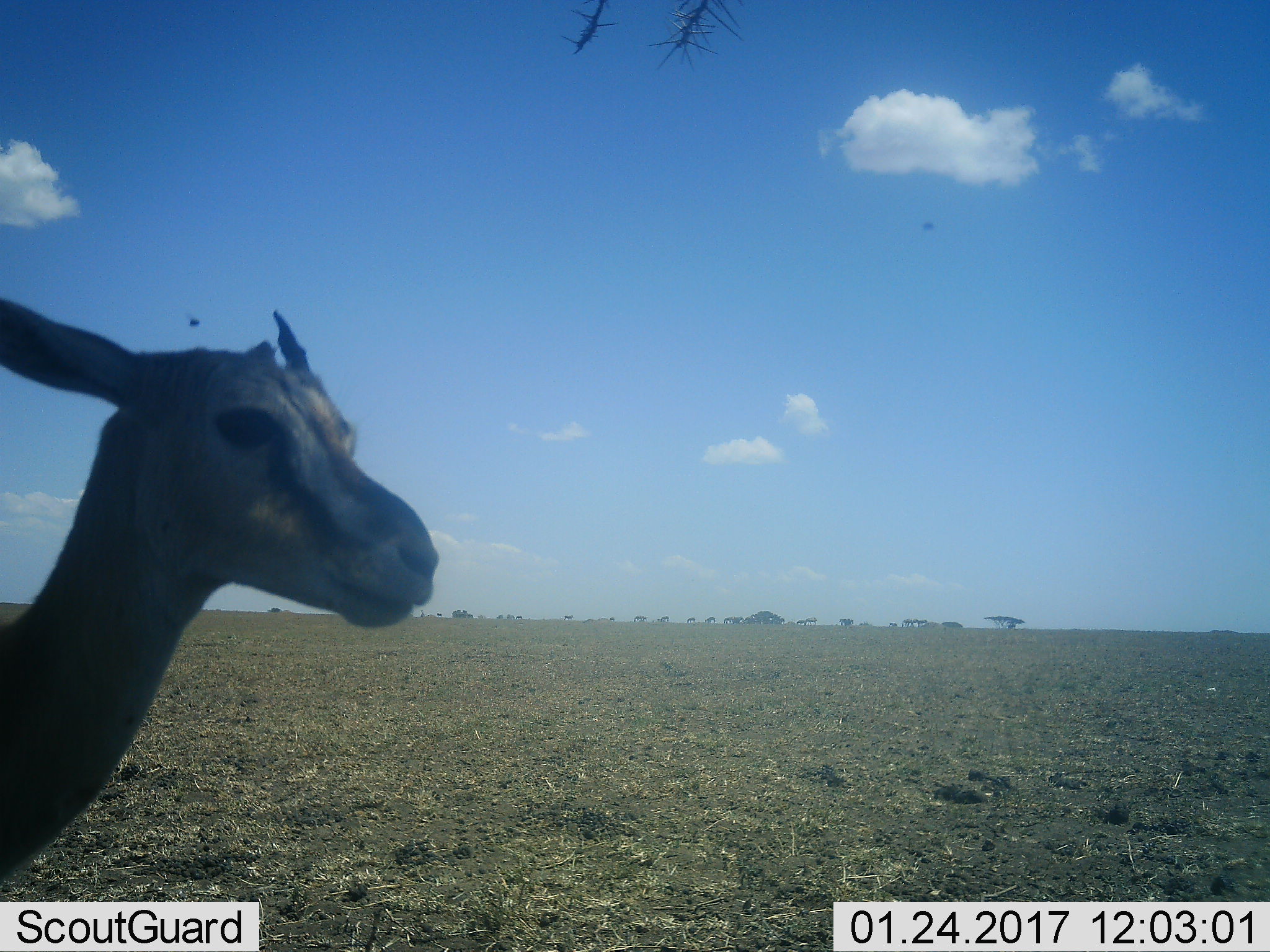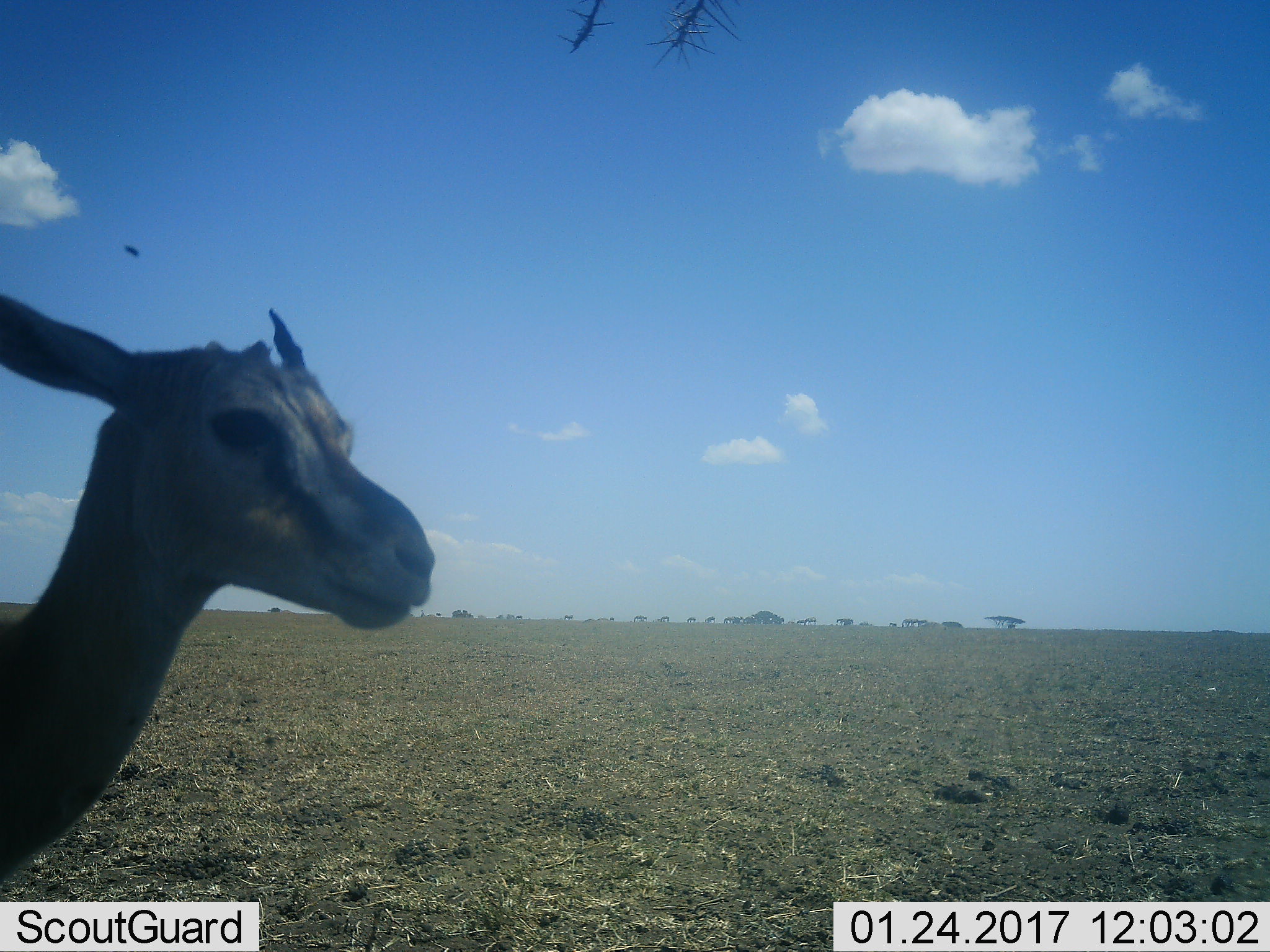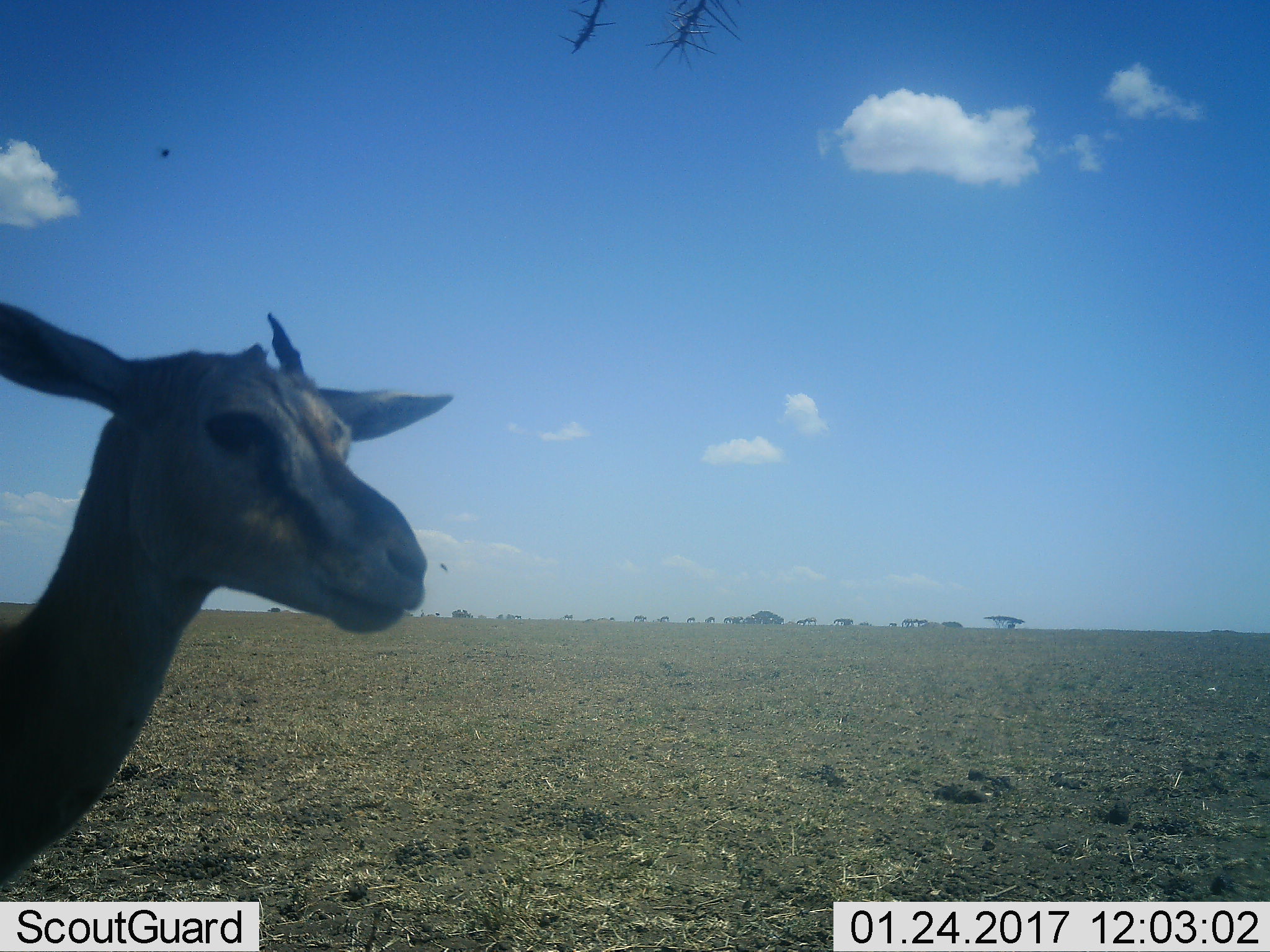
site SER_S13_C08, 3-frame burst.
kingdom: Animalia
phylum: Chordata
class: Mammalia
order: Artiodactyla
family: Bovidae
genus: Eudorcas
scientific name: Eudorcas thomsonii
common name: thomson's gazelle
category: gazellethomsons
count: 1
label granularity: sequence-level